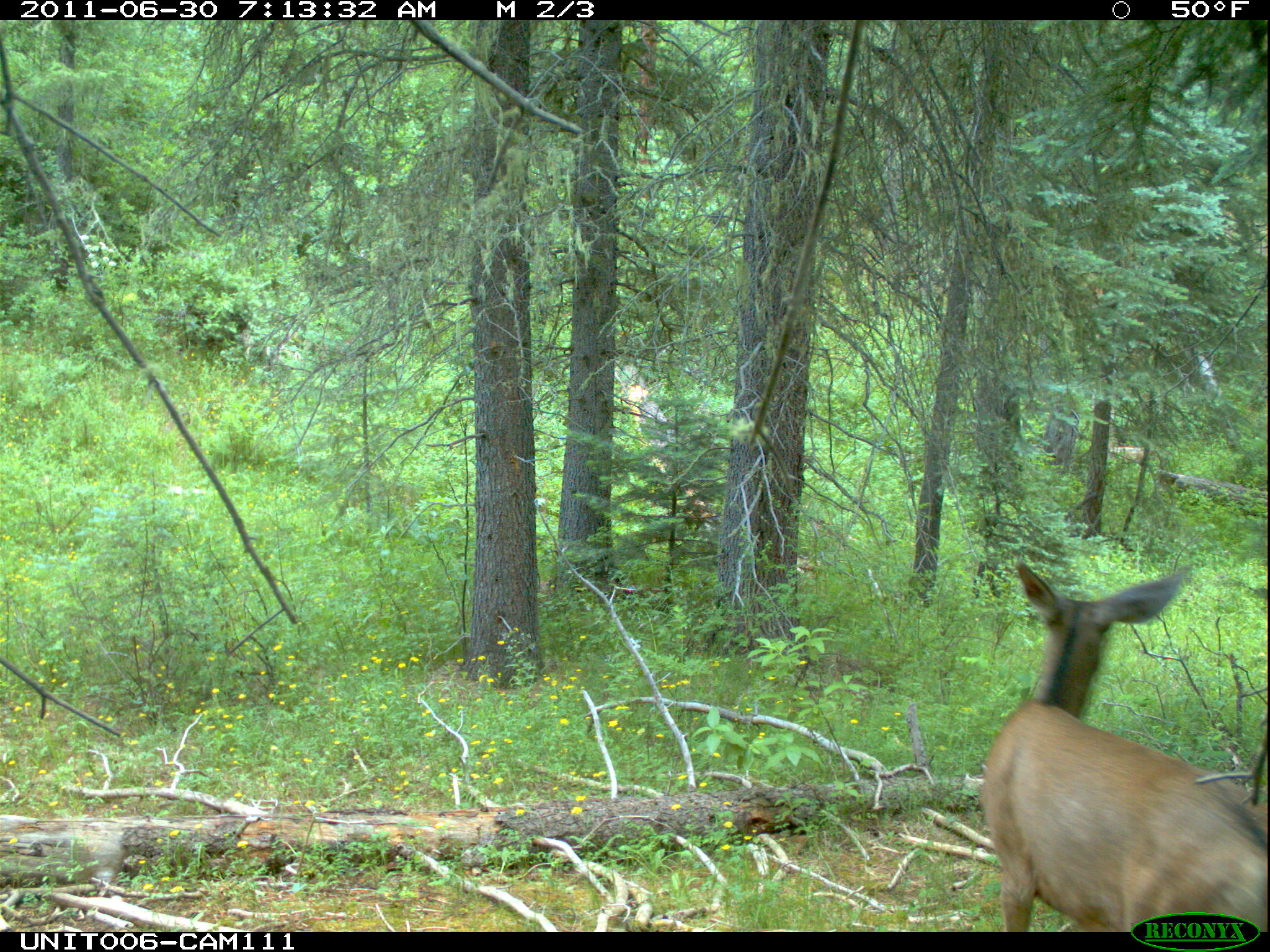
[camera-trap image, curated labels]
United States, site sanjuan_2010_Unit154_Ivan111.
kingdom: Animalia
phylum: Chordata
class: Mammalia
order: Artiodactyla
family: Cervidae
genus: Odocoileus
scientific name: Odocoileus hemionus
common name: mule deer